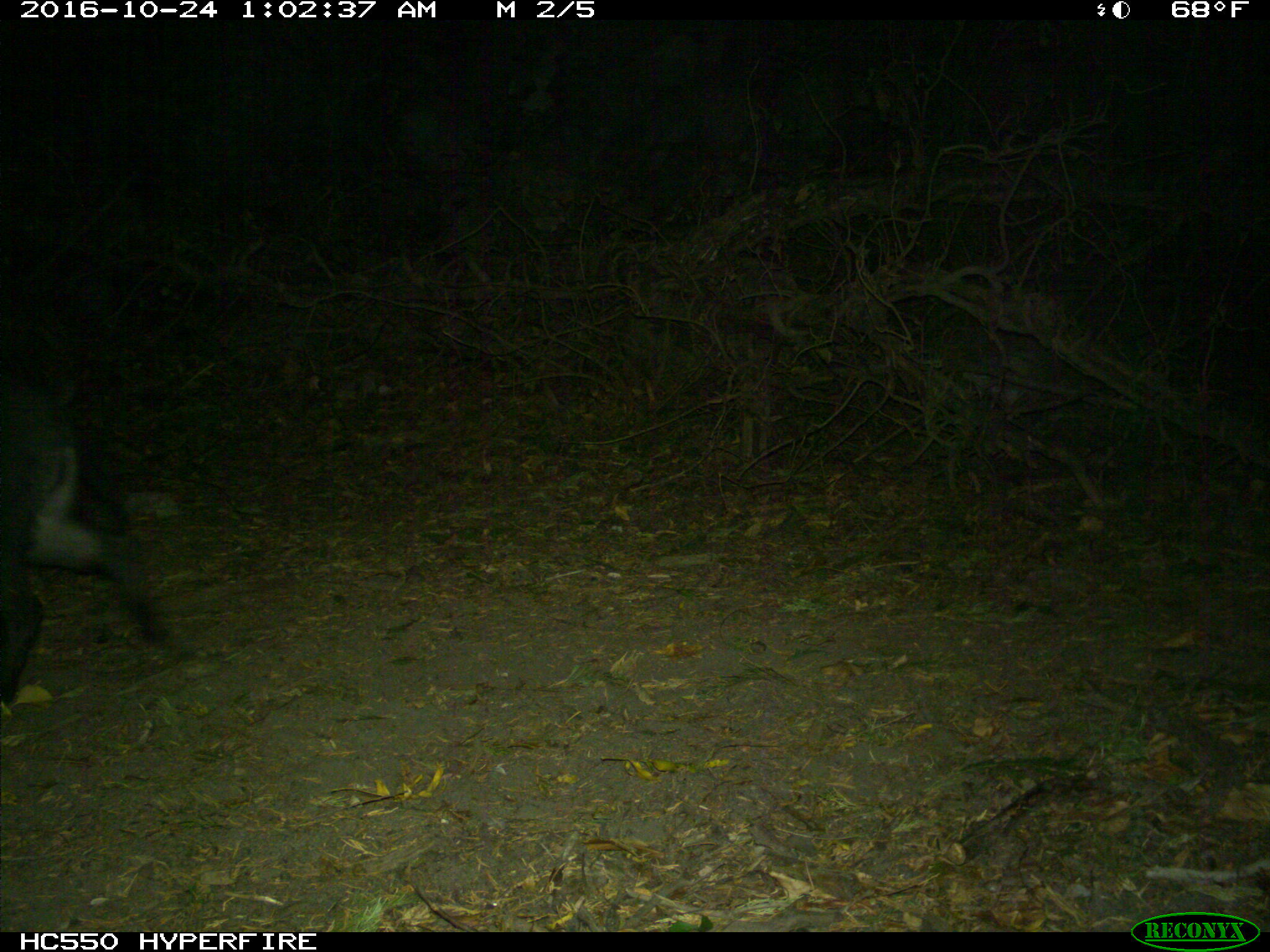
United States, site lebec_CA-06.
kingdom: Animalia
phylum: Chordata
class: Mammalia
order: Artiodactyla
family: Suidae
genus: Sus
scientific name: Sus scrofa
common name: wild boar